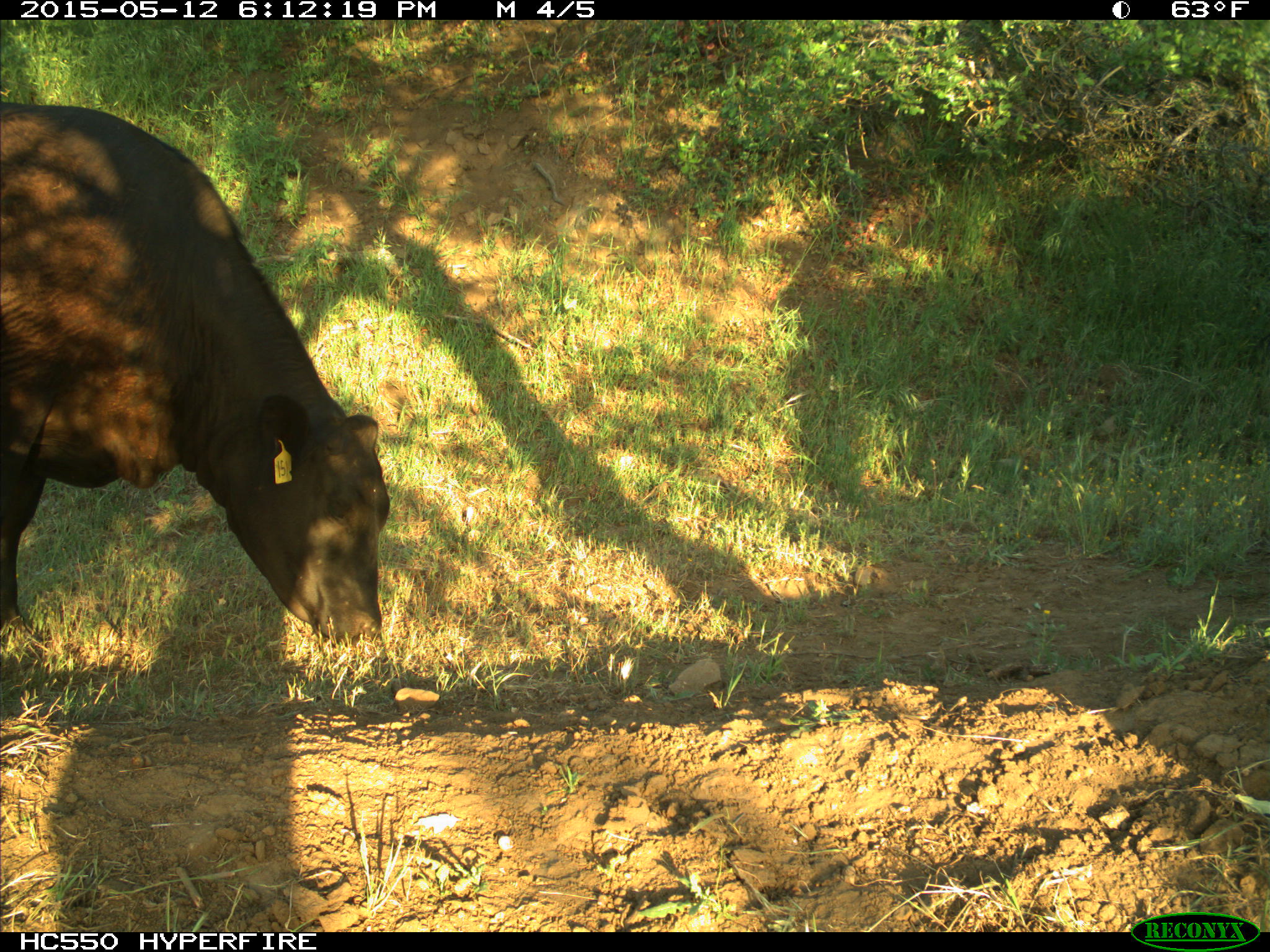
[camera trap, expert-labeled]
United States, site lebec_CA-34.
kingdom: Animalia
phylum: Chordata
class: Mammalia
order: Artiodactyla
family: Bovidae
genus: Bos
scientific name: Bos taurus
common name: domestic cow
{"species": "Bos taurus (domestic cow)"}